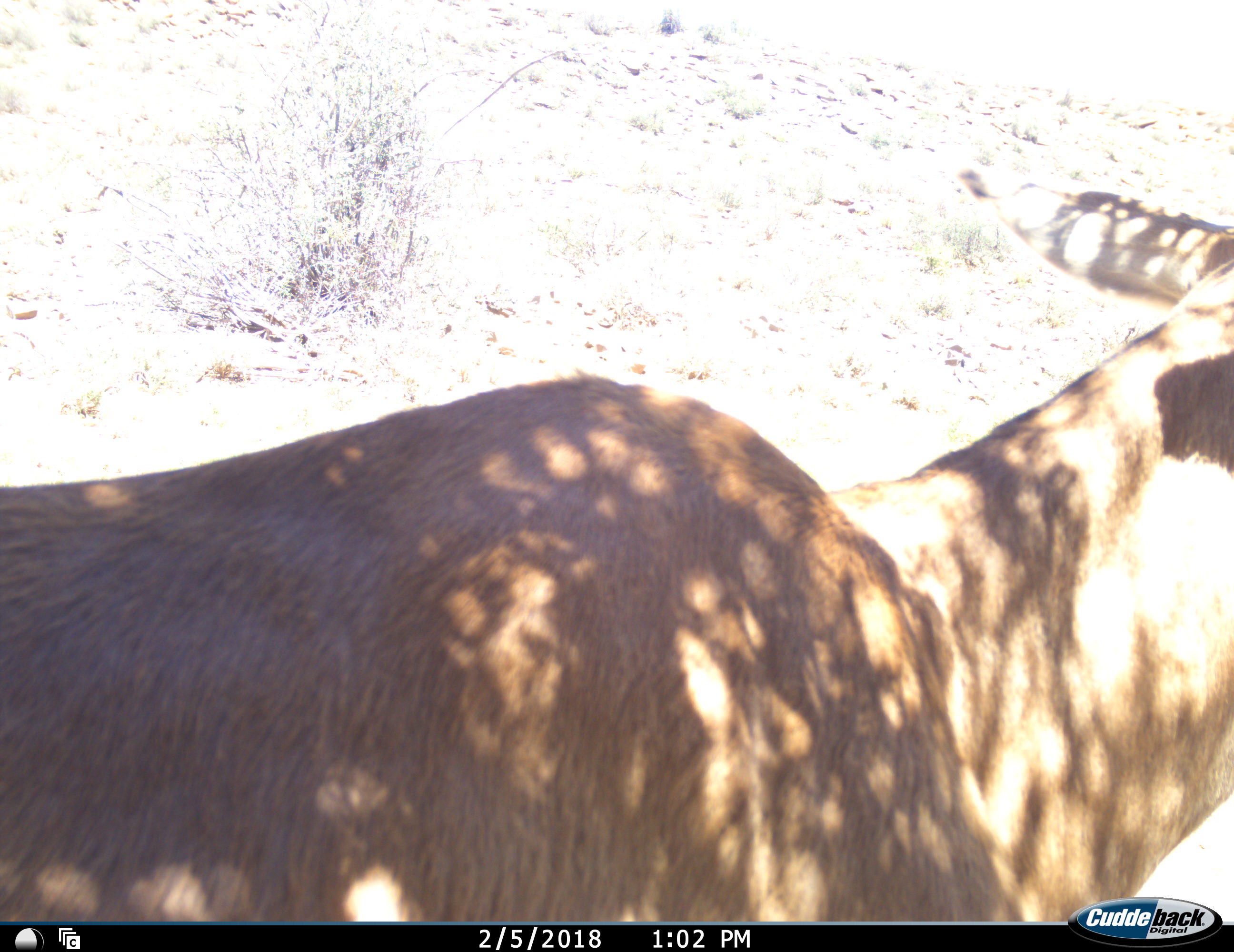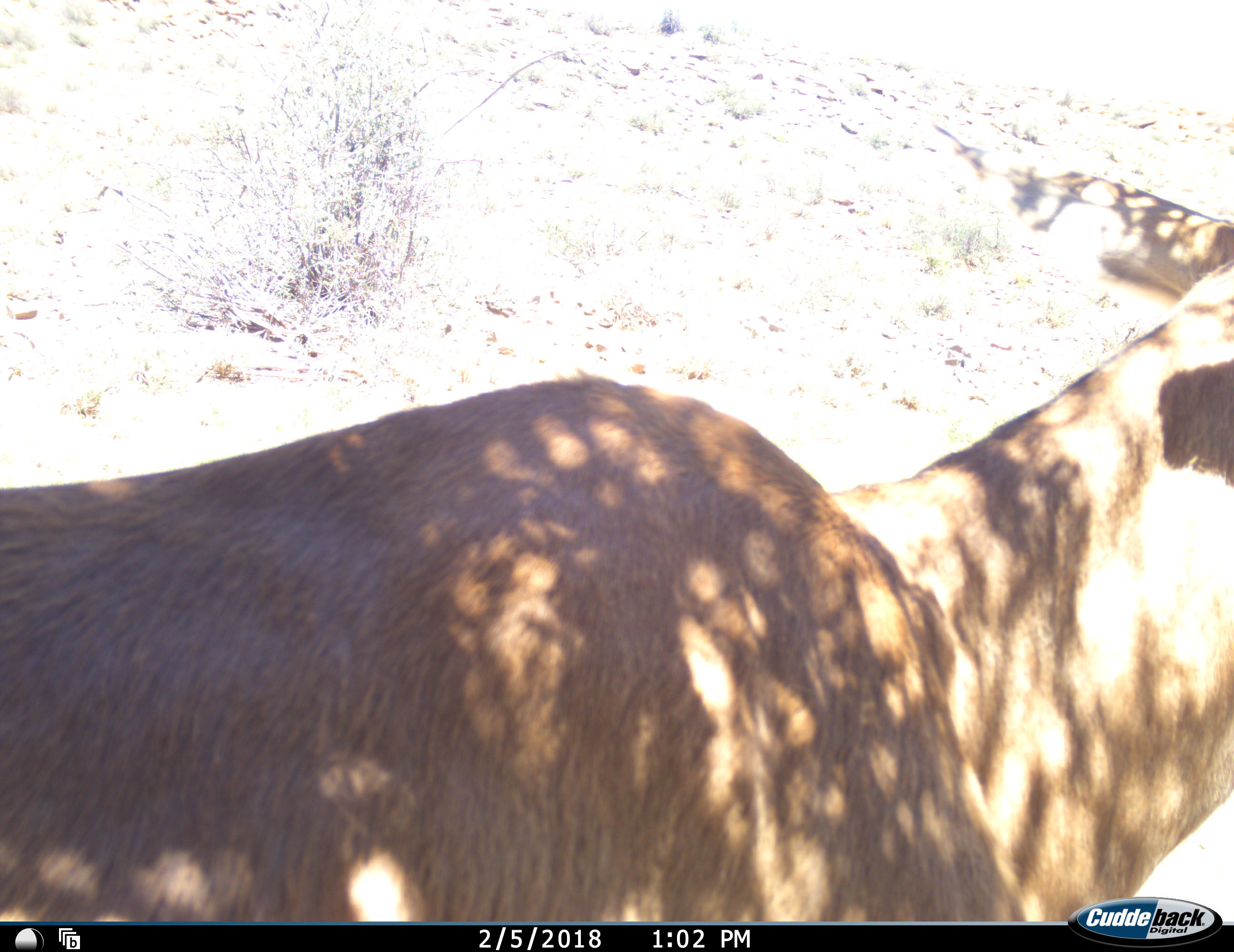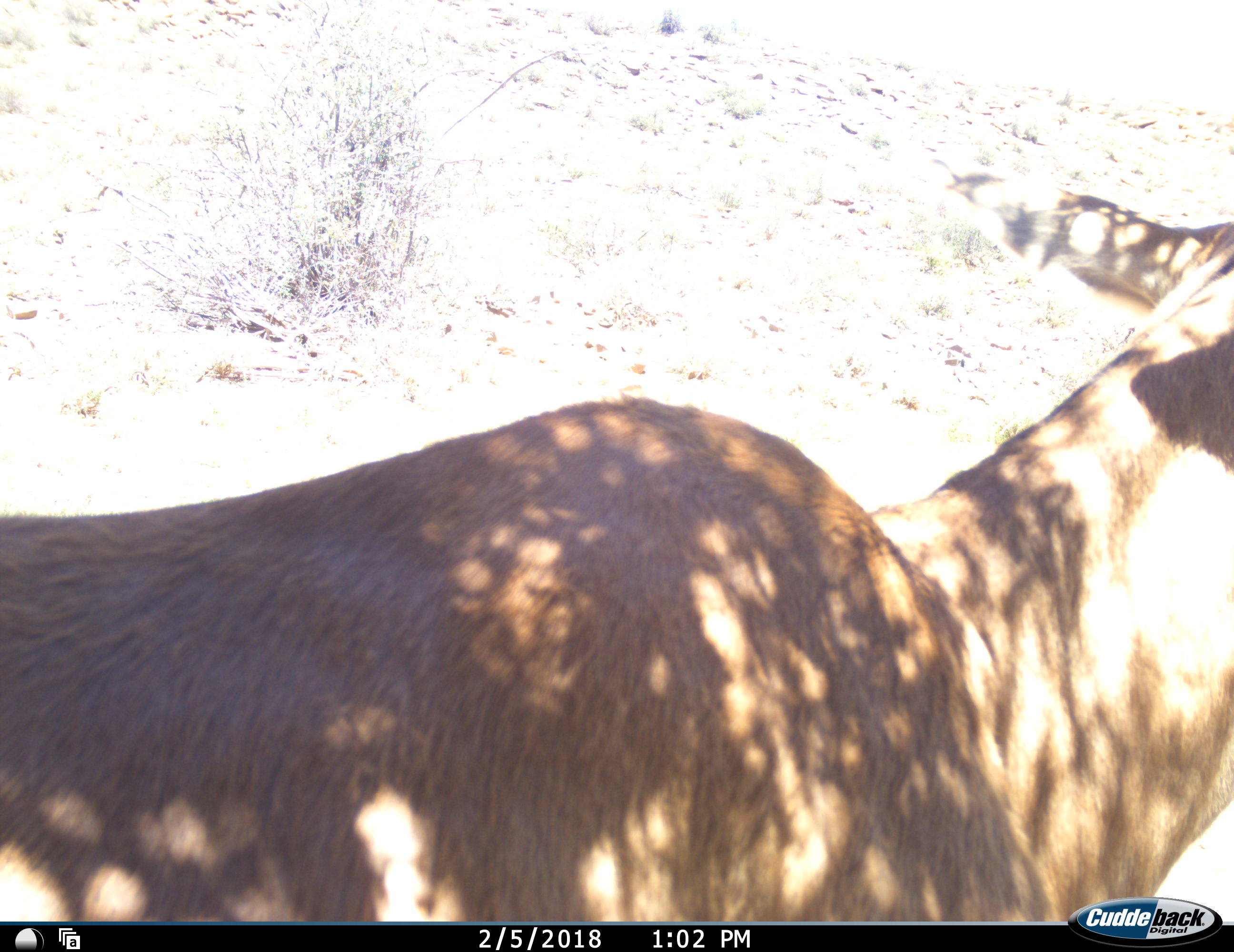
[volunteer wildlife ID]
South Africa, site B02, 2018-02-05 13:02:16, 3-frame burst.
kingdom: Animalia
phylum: Chordata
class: Mammalia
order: Artiodactyla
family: Bovidae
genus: Alcelaphus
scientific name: Alcelaphus buselaphus caama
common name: red hartebeest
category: hartebeestred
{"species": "hartebeestred (red hartebeest) (Alcelaphus buselaphus caama)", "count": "1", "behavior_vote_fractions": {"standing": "100%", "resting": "0%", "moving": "0%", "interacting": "0%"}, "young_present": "0%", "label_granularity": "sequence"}